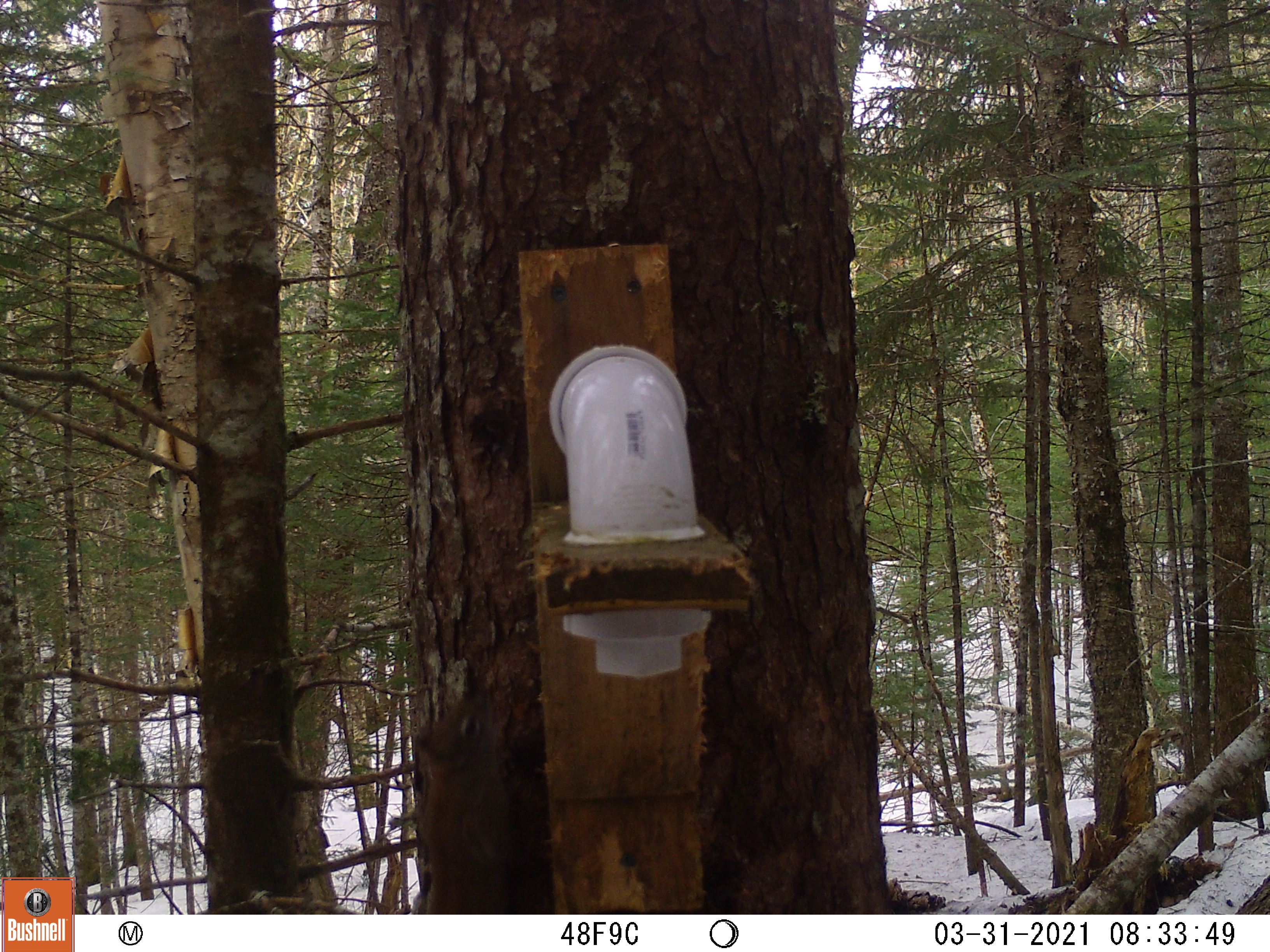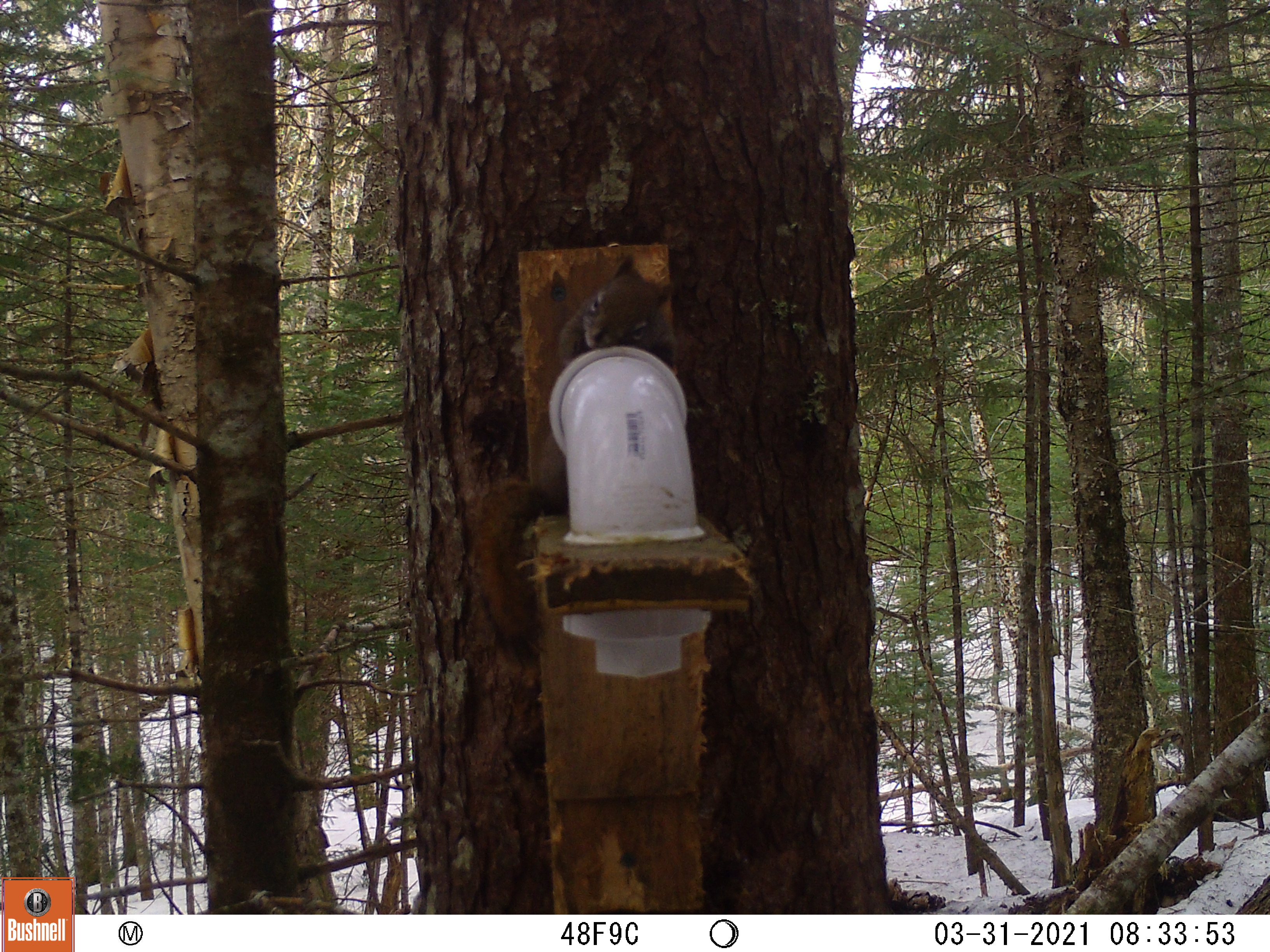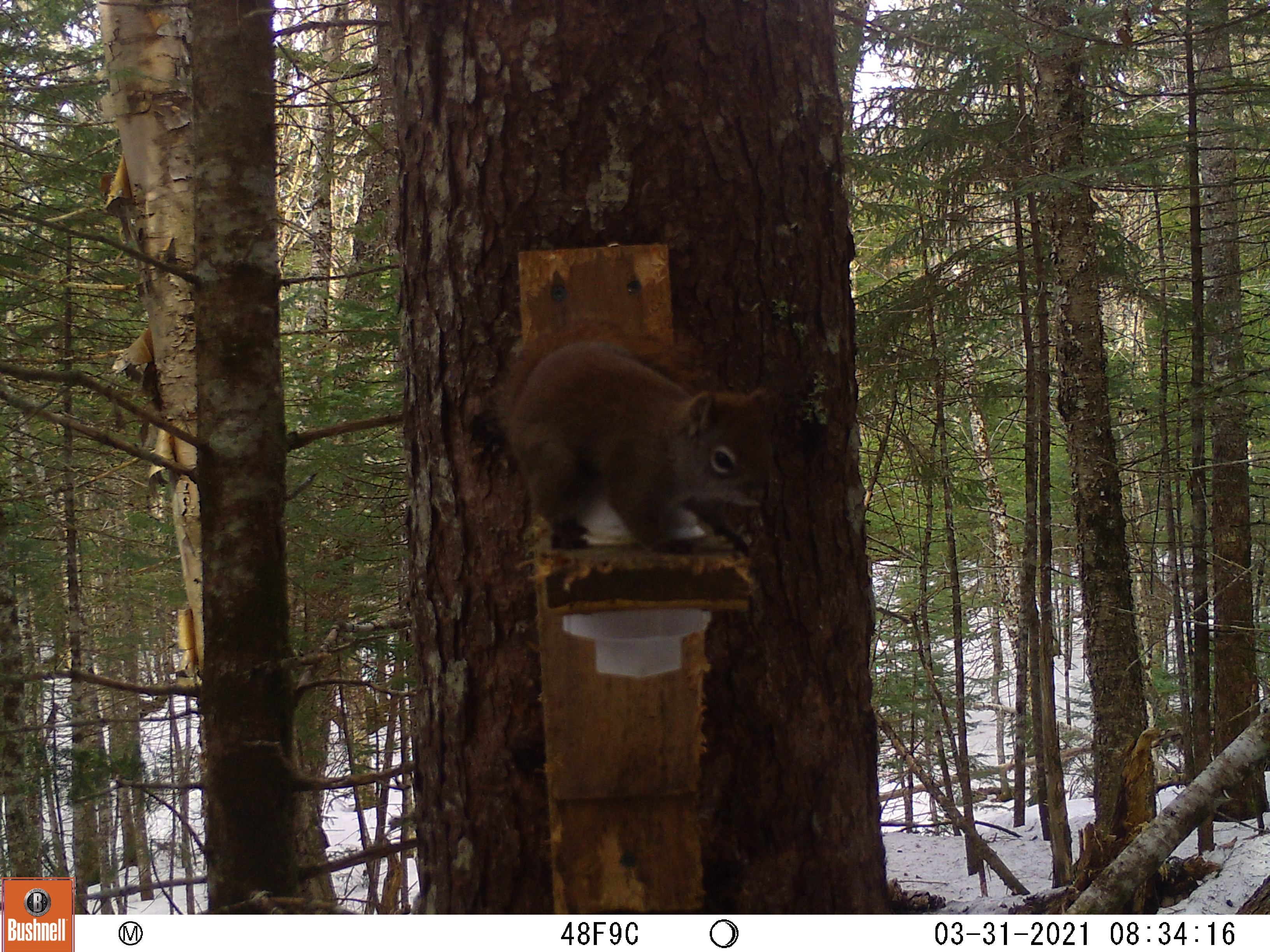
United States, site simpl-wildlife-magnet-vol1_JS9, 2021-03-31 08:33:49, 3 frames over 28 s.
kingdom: Animalia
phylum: Chordata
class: Mammalia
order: Rodentia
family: Sciuridae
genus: Tamiasciurus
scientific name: Tamiasciurus hudsonicus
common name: red squirrel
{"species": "red squirrel (Tamiasciurus hudsonicus)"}